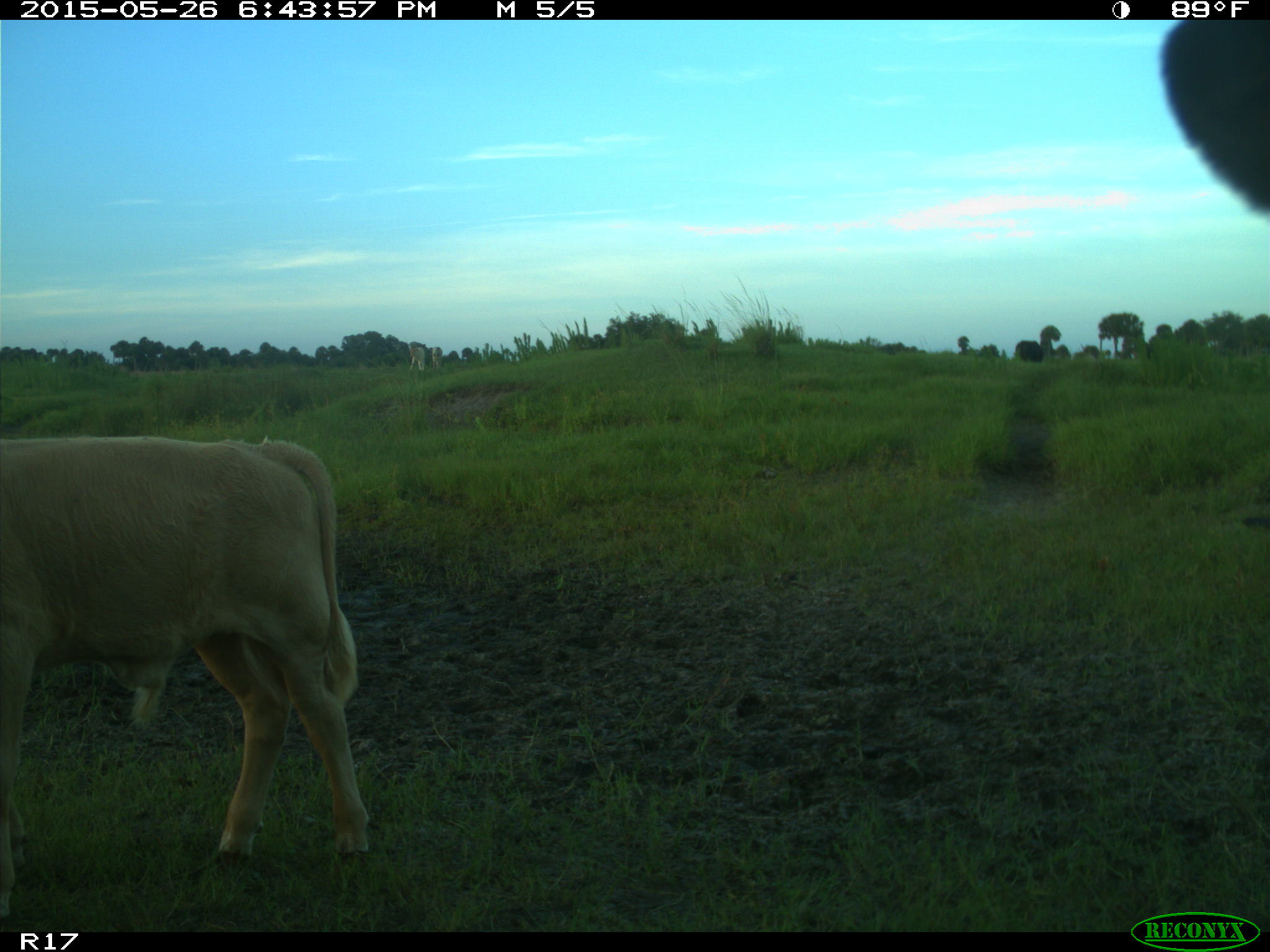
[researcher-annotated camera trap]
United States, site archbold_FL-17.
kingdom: Animalia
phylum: Chordata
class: Mammalia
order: Artiodactyla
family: Bovidae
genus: Bos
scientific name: Bos taurus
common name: domestic cow